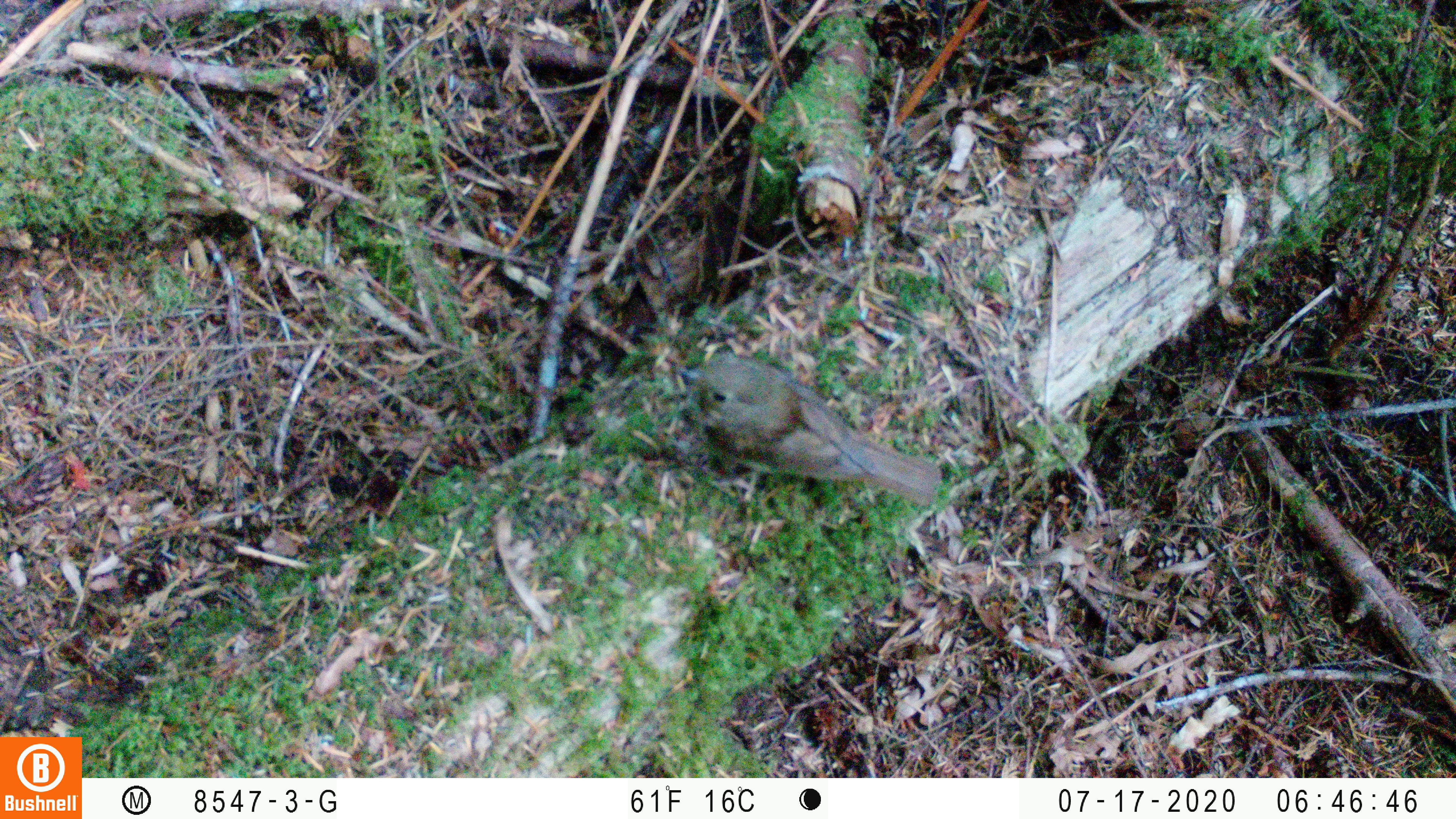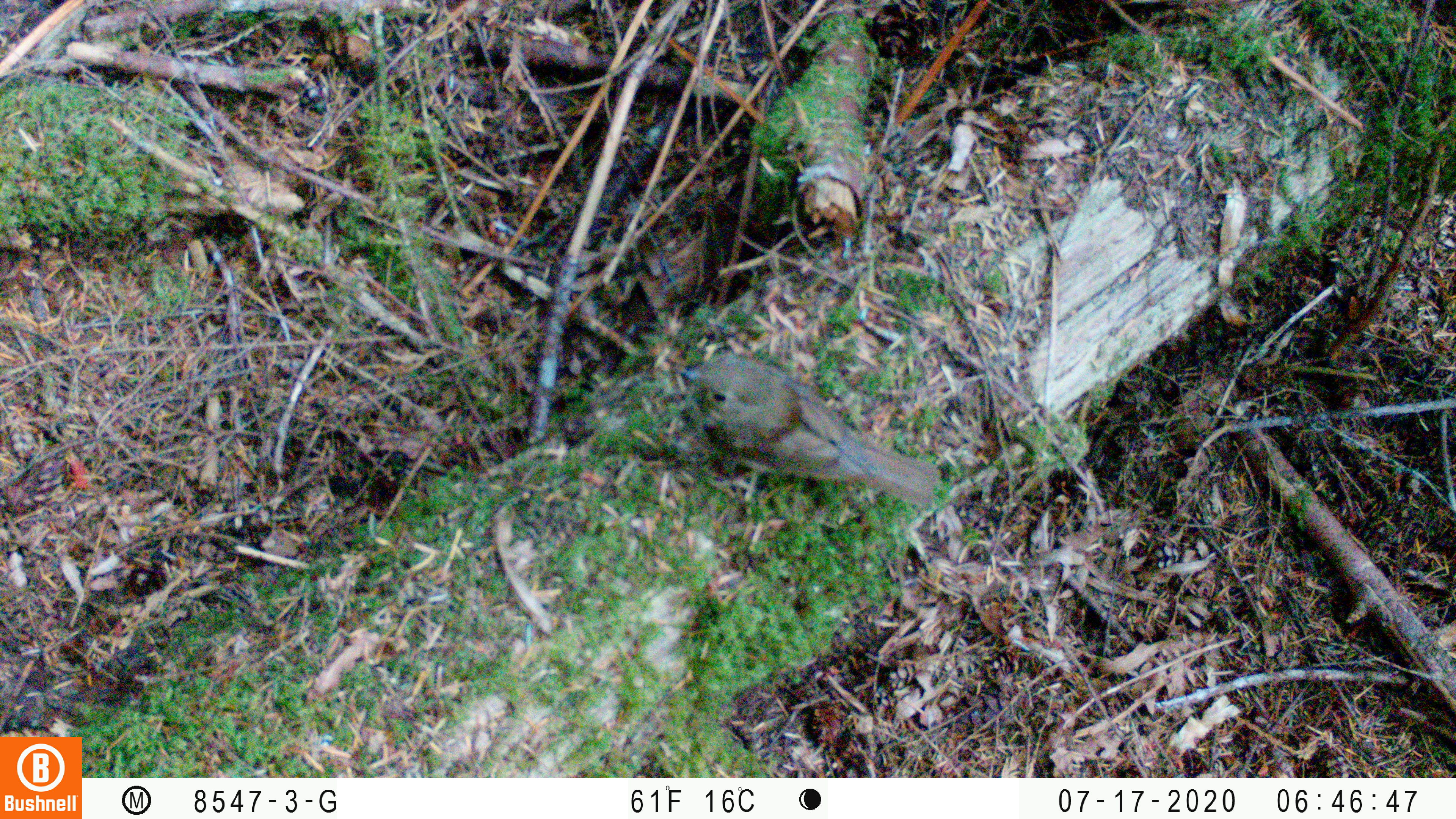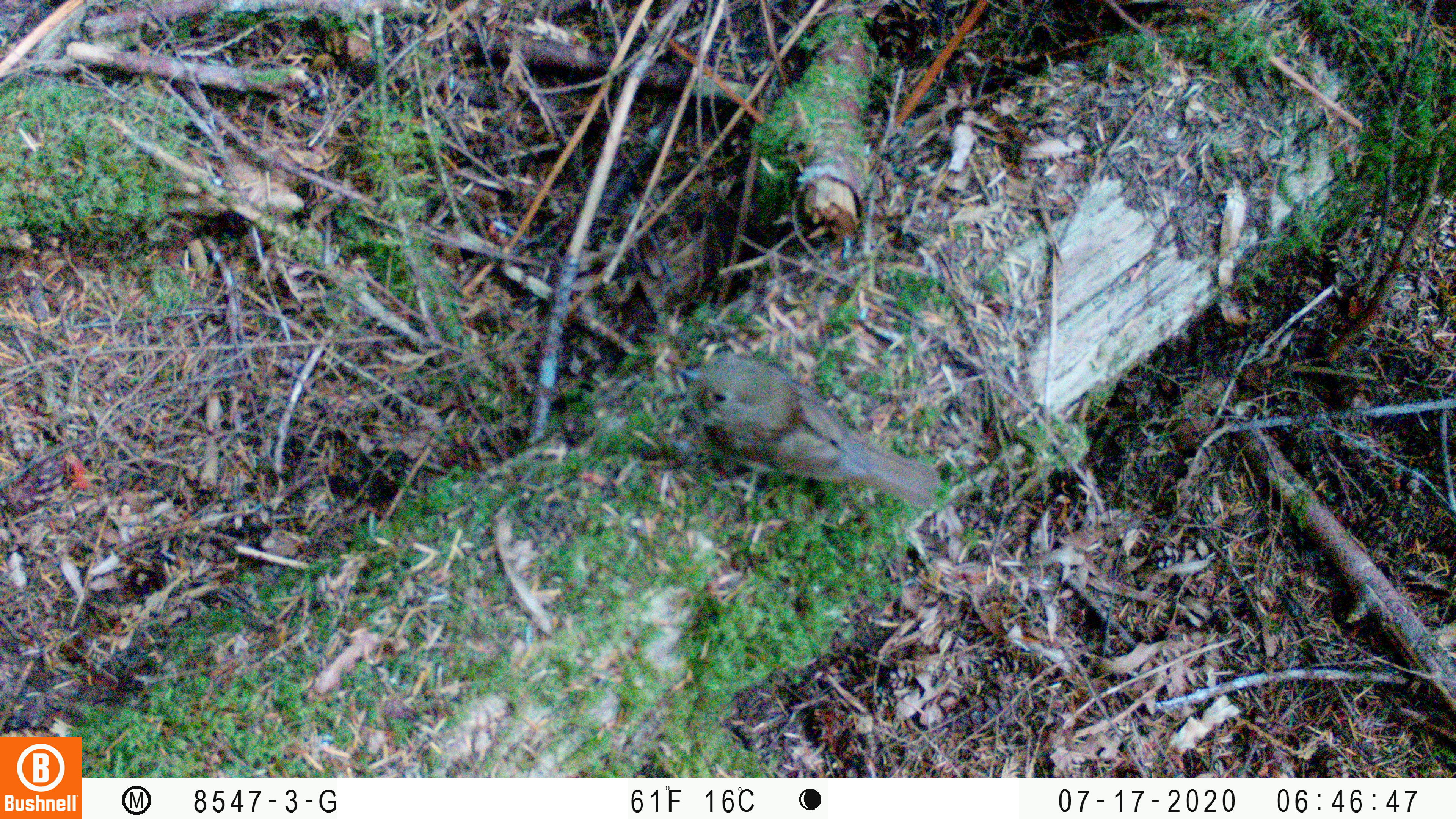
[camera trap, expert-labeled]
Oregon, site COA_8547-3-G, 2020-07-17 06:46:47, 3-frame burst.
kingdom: Animalia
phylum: Chordata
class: Aves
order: Passeriformes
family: Turdidae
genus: Catharus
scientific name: Catharus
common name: brown thrushes and nightingale-thrushes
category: catharus species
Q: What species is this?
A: Catharus species (brown thrushes and nightingale-thrushes) (Catharus).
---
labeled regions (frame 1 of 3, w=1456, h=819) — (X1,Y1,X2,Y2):
catharus species: (675,356,945,508)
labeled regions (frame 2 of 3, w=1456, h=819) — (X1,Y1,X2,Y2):
catharus species: (678,355,947,506)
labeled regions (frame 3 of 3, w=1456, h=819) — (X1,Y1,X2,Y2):
catharus species: (680,349,944,511)